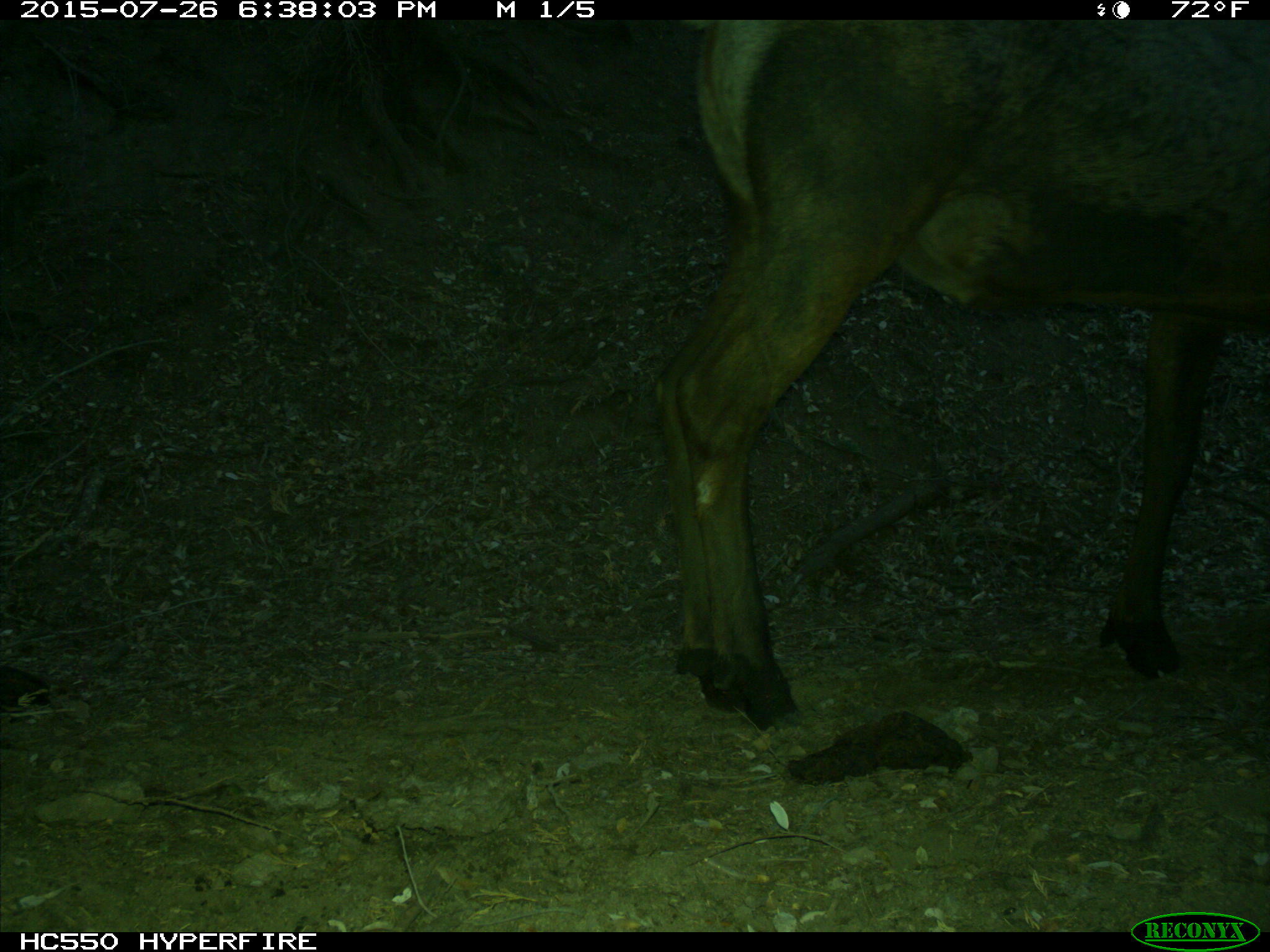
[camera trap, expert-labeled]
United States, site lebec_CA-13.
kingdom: Animalia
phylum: Chordata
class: Mammalia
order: Artiodactyla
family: Cervidae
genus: Cervus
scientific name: Cervus canadensis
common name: elk